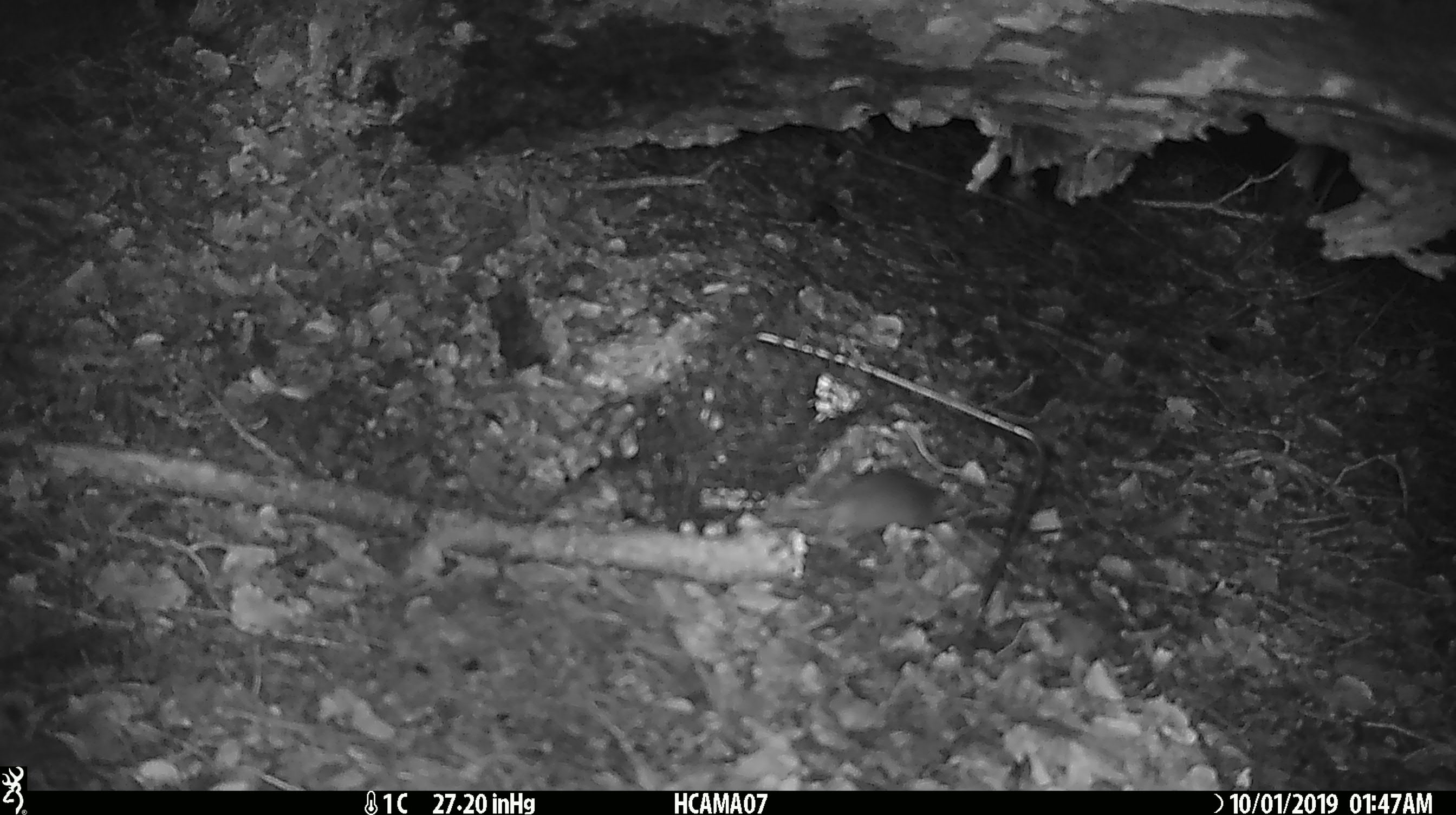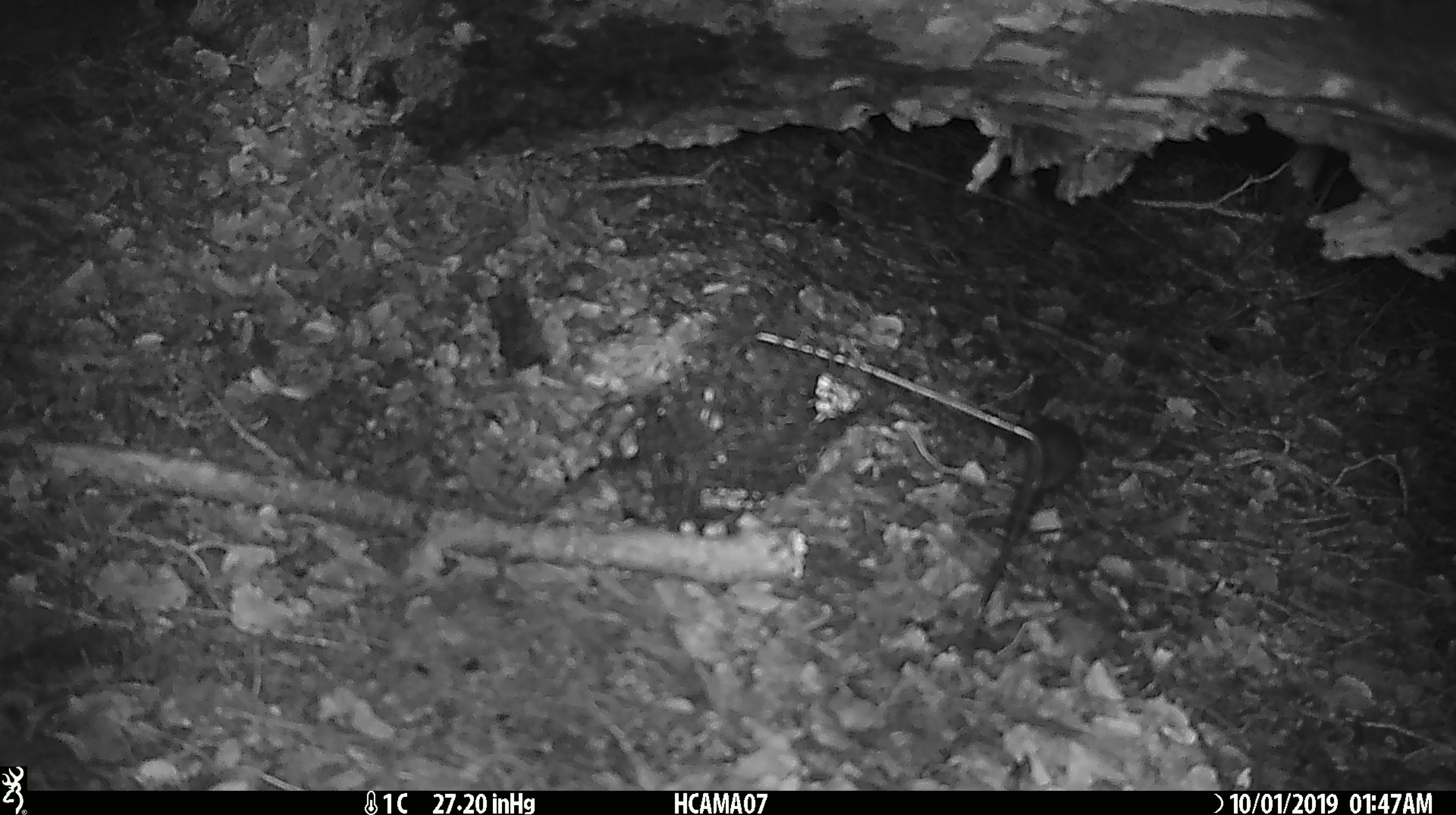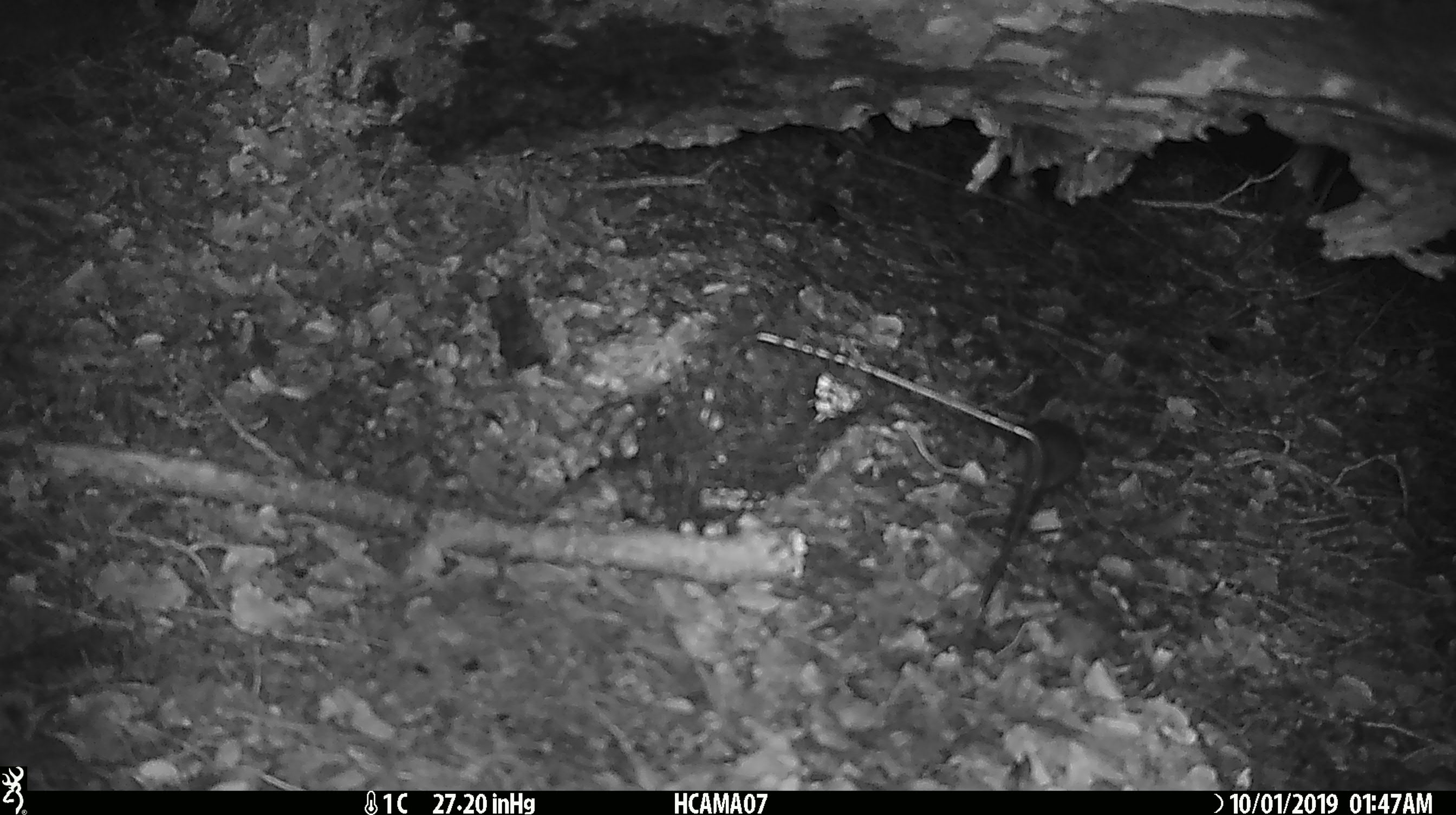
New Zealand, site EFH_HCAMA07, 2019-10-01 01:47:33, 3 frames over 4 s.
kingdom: Animalia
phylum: Chordata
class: Mammalia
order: Rodentia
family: Muridae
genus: Mus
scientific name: Mus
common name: mouse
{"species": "mouse (Mus)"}